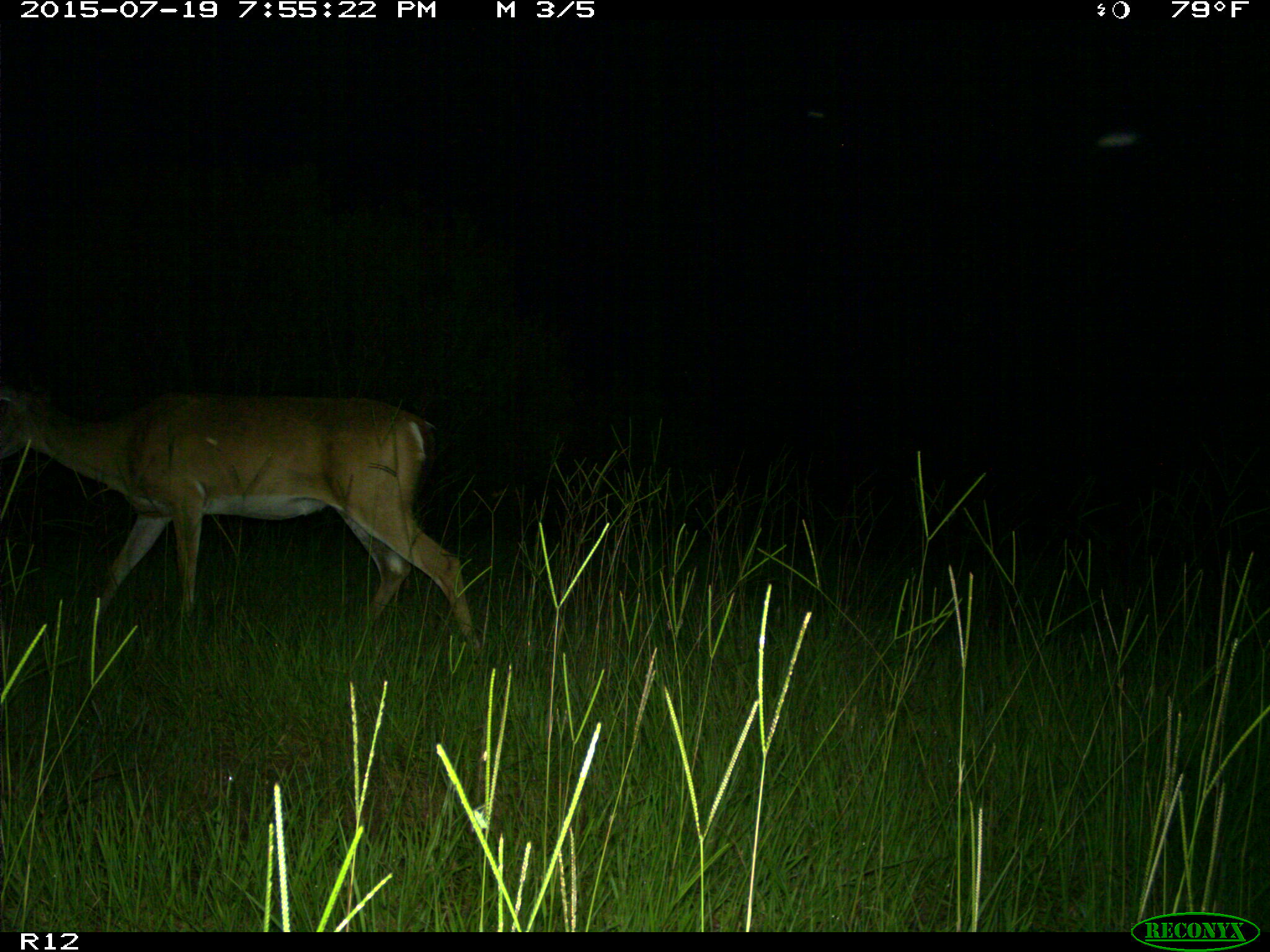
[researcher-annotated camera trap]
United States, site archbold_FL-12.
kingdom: Animalia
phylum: Chordata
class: Mammalia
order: Artiodactyla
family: Cervidae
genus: Odocoileus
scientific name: Odocoileus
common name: deer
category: unidentified deer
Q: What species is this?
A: Unidentified deer (deer) (Odocoileus).